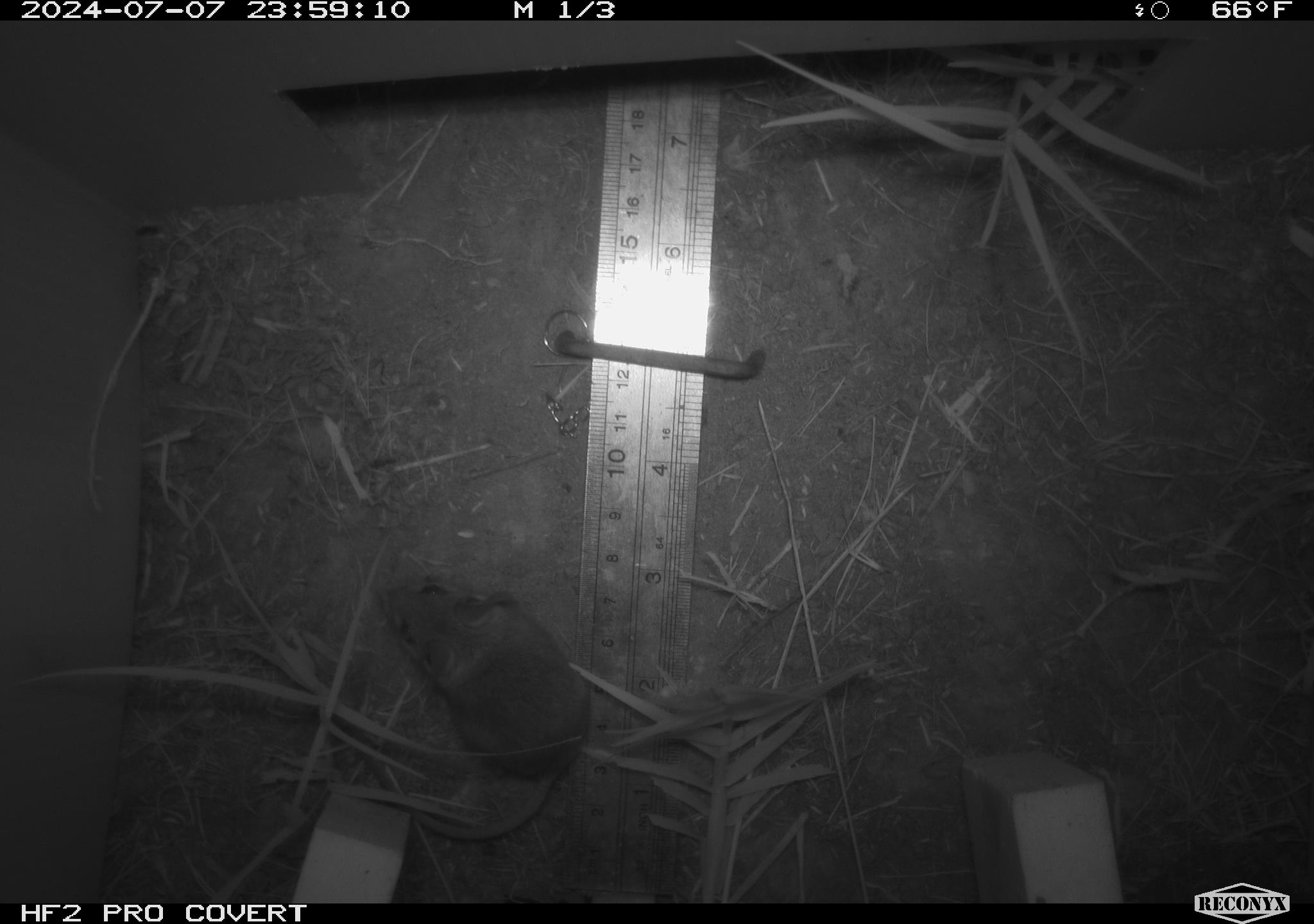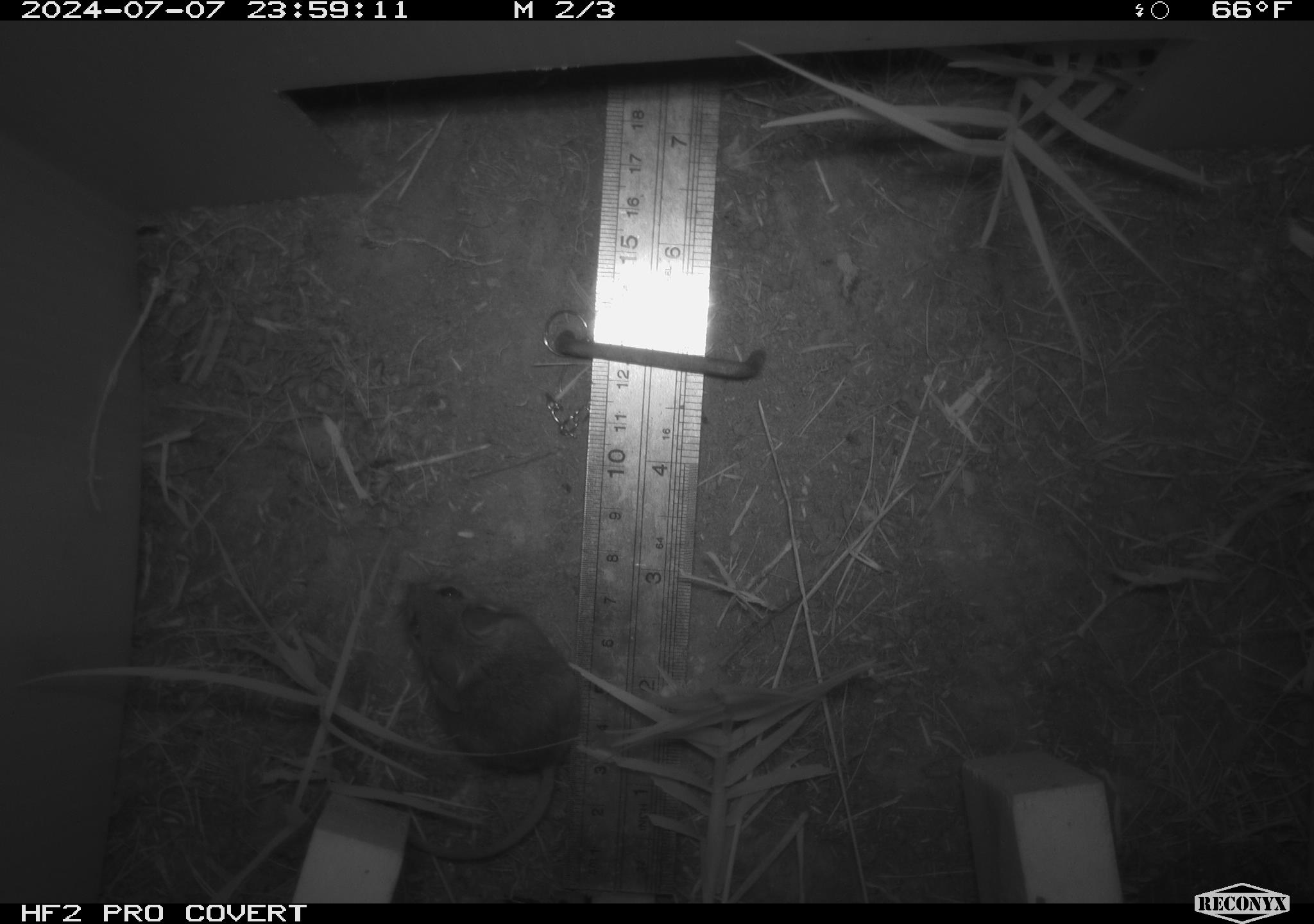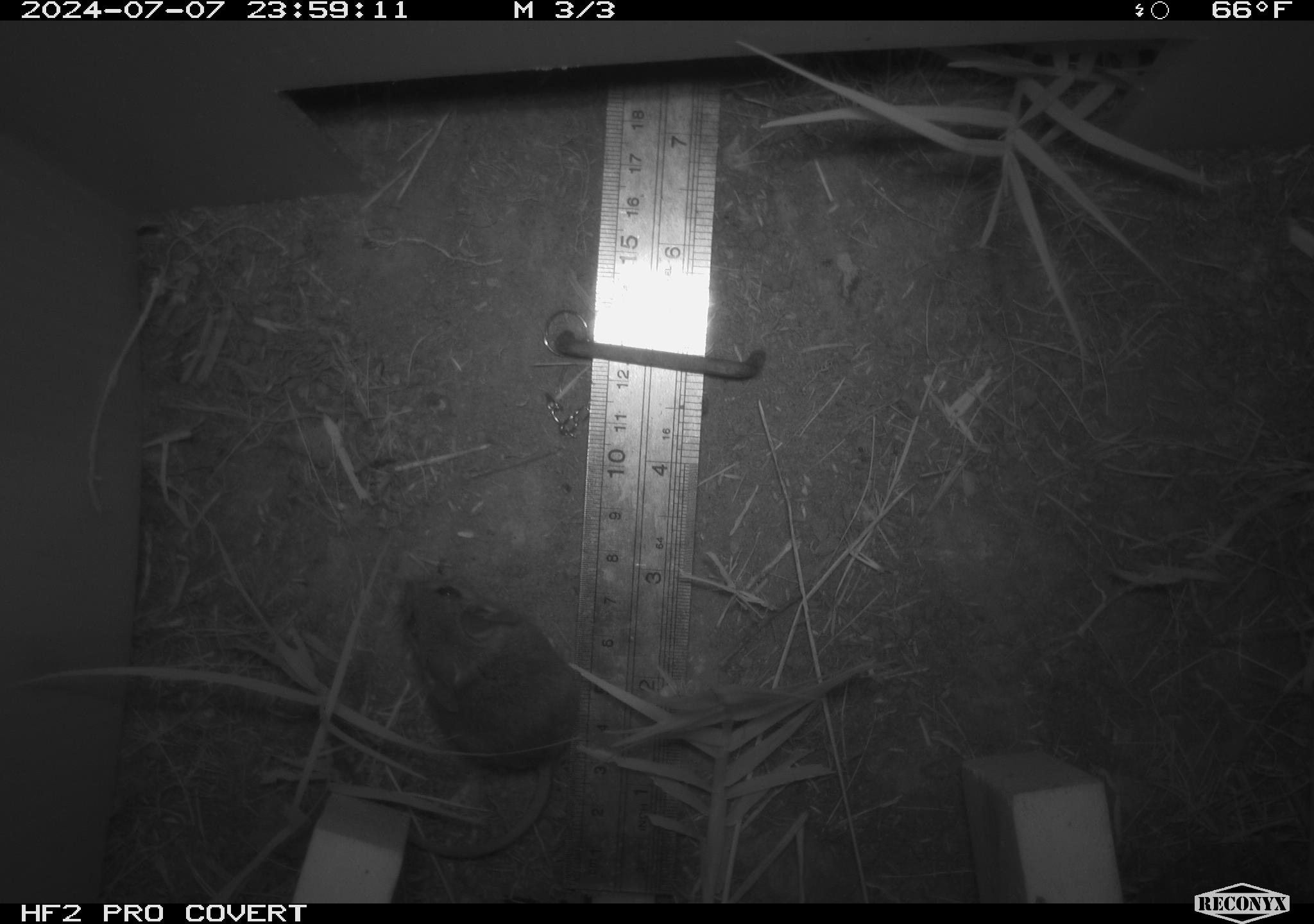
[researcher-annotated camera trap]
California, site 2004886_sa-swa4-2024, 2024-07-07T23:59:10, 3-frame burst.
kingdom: Animalia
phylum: Chordata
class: Mammalia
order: Rodentia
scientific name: Rodentia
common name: mouse species